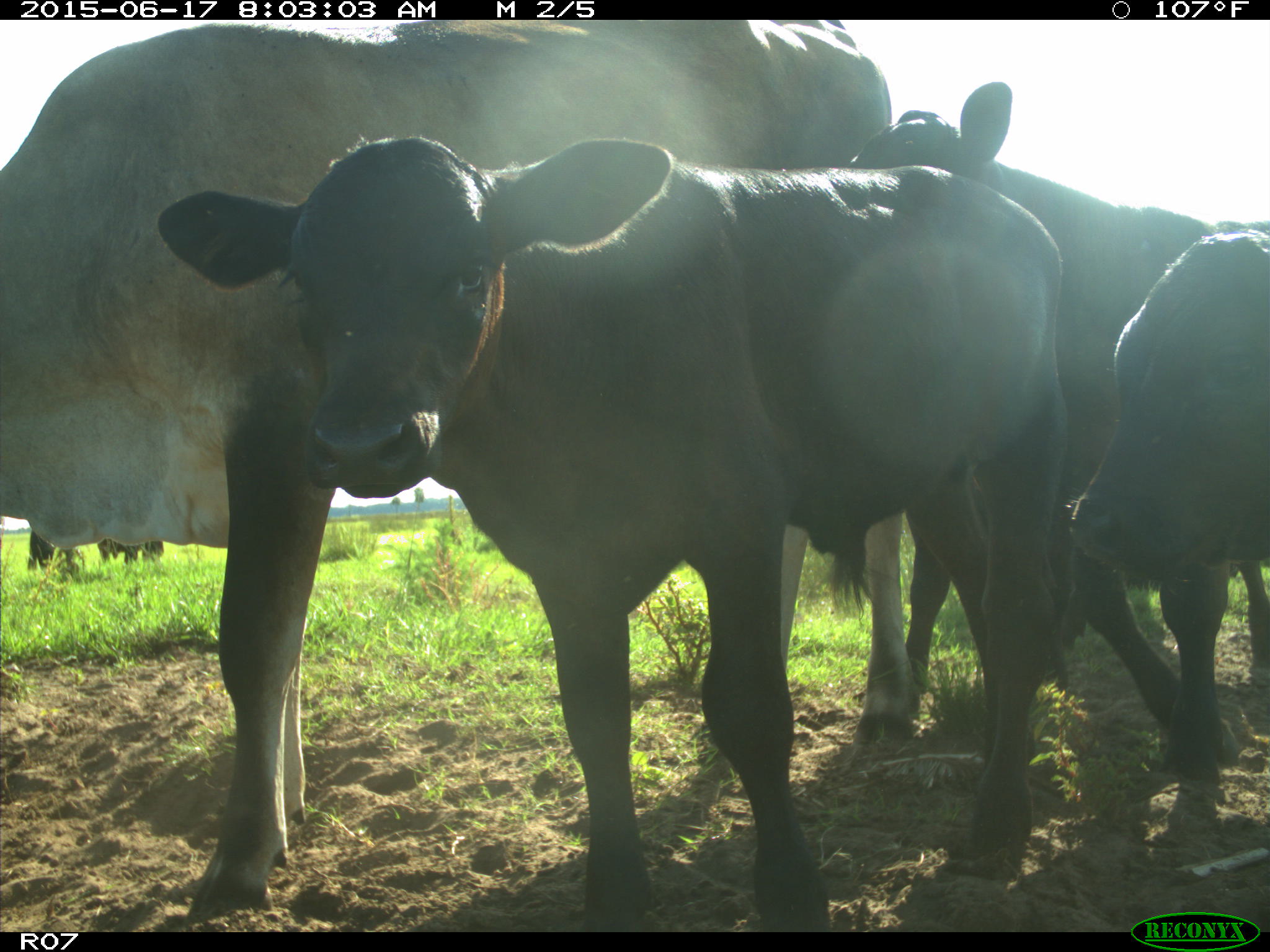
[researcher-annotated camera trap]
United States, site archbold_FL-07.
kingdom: Animalia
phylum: Chordata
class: Mammalia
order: Artiodactyla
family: Bovidae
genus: Bos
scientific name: Bos taurus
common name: domestic cow